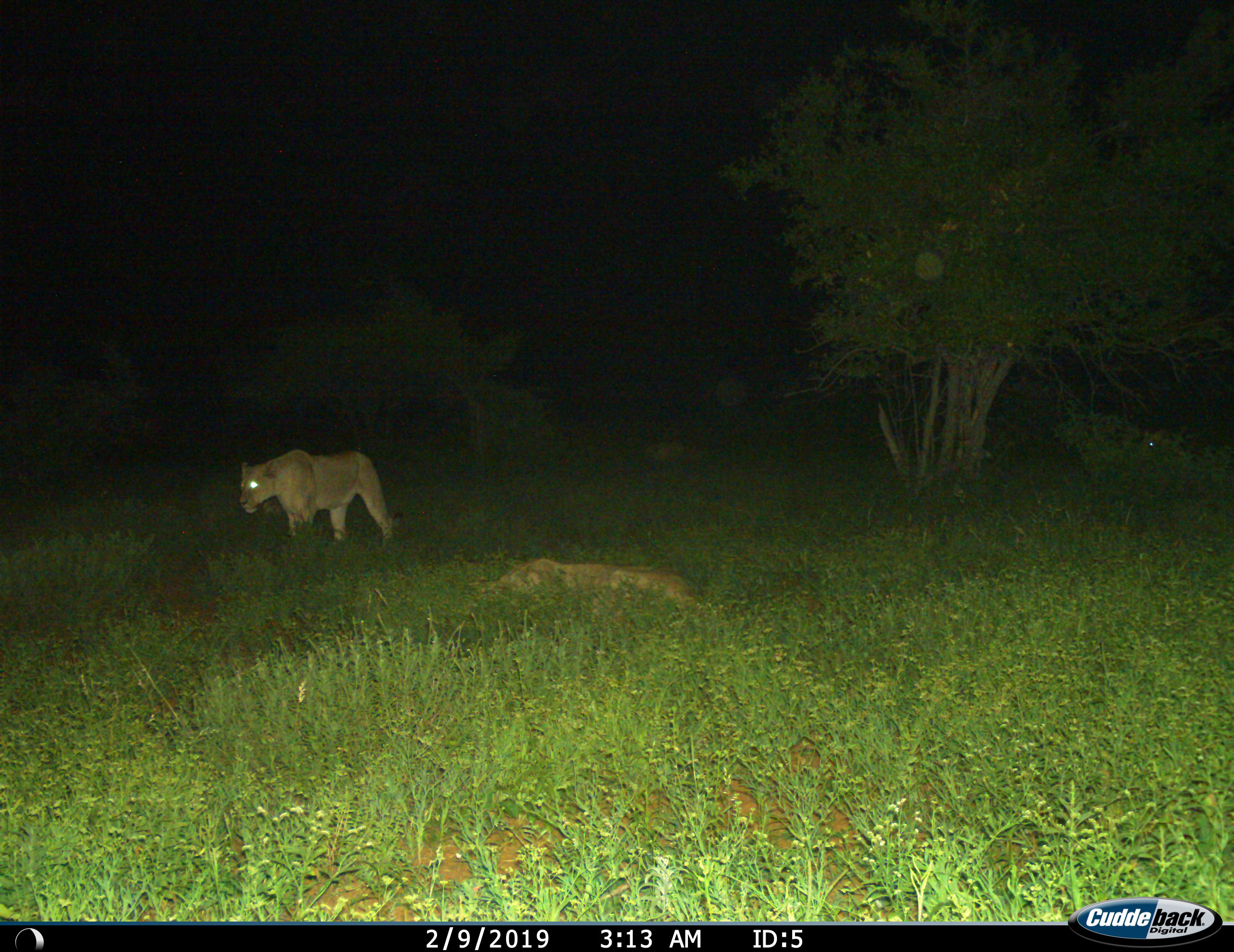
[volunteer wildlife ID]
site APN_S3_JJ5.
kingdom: Animalia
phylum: Chordata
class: Mammalia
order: Carnivora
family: Felidae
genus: Panthera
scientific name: Panthera leo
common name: lion female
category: lionfemale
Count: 2.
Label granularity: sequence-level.